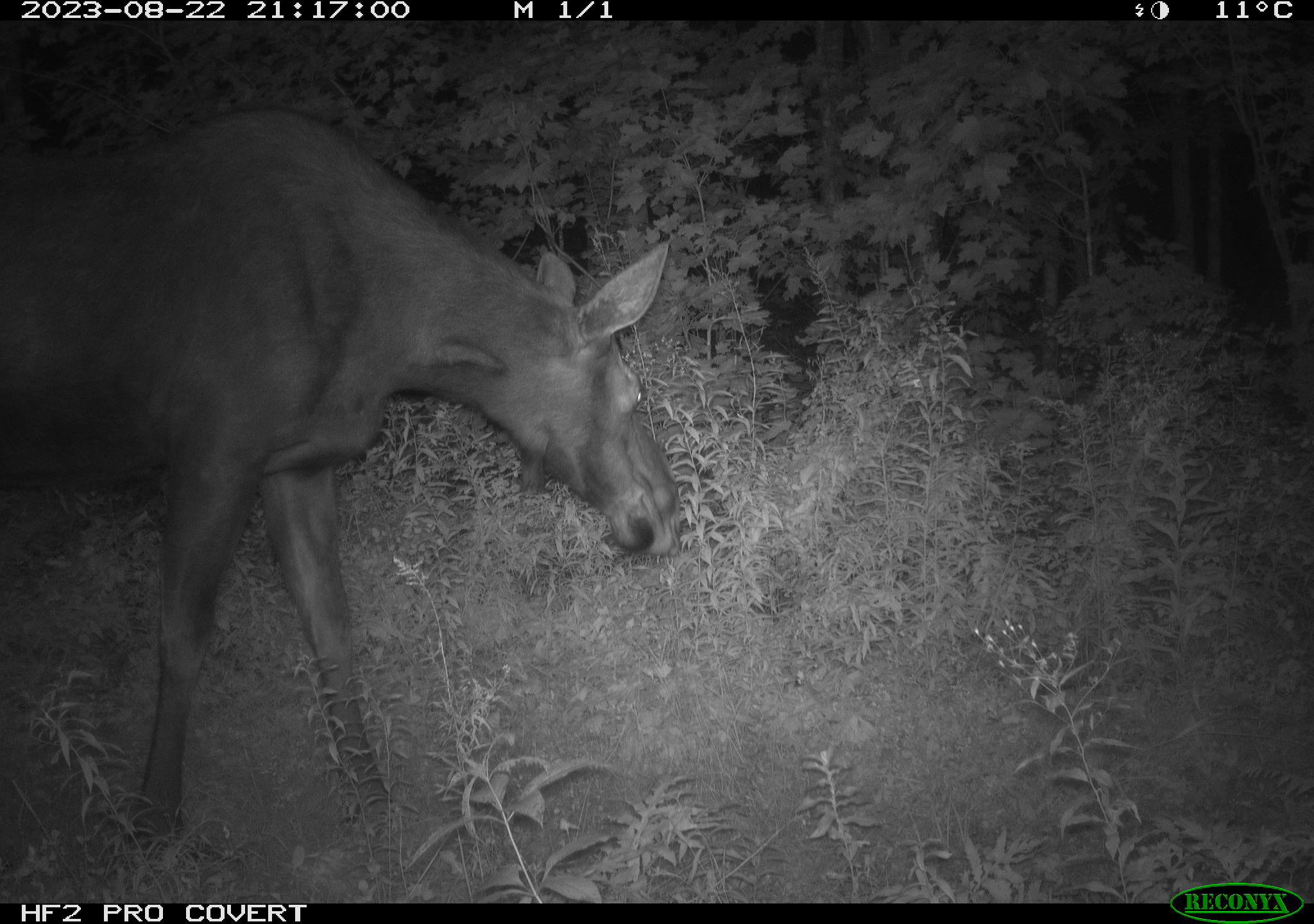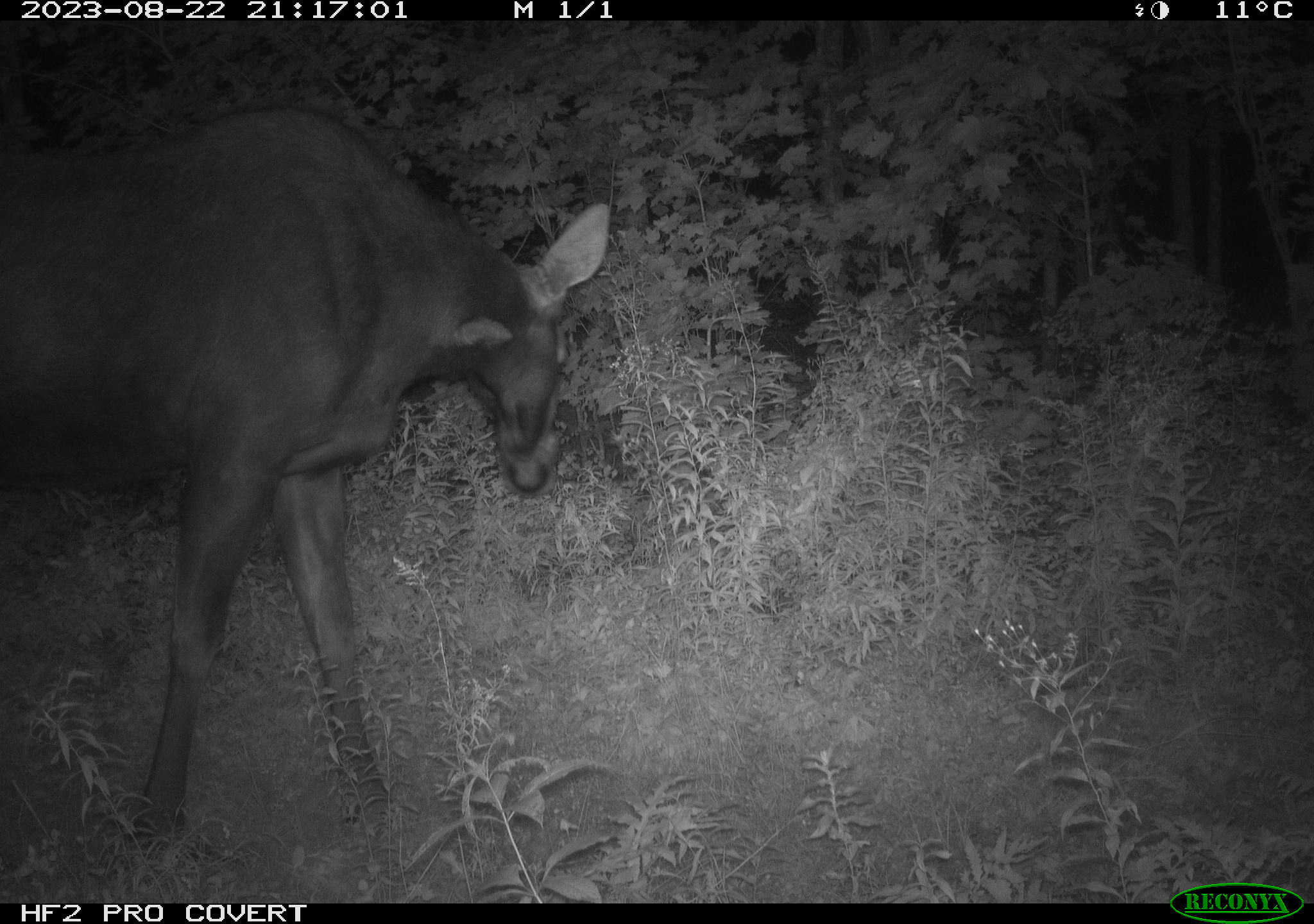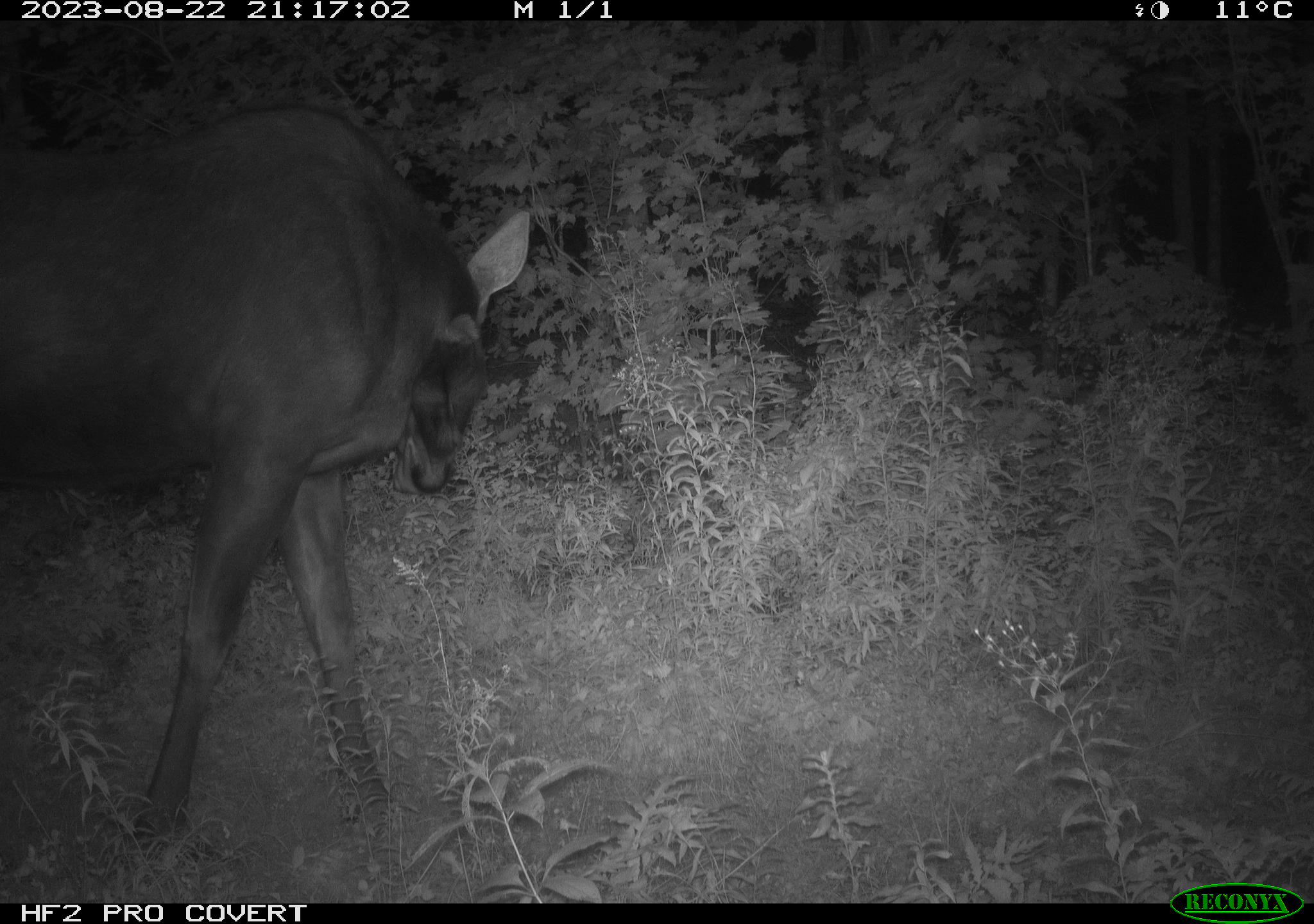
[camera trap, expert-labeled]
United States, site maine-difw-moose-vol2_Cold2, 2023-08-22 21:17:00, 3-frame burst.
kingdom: Animalia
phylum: Chordata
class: Mammalia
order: Artiodactyla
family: Cervidae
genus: Alces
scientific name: Alces alces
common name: moose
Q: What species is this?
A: Moose (Alces alces).